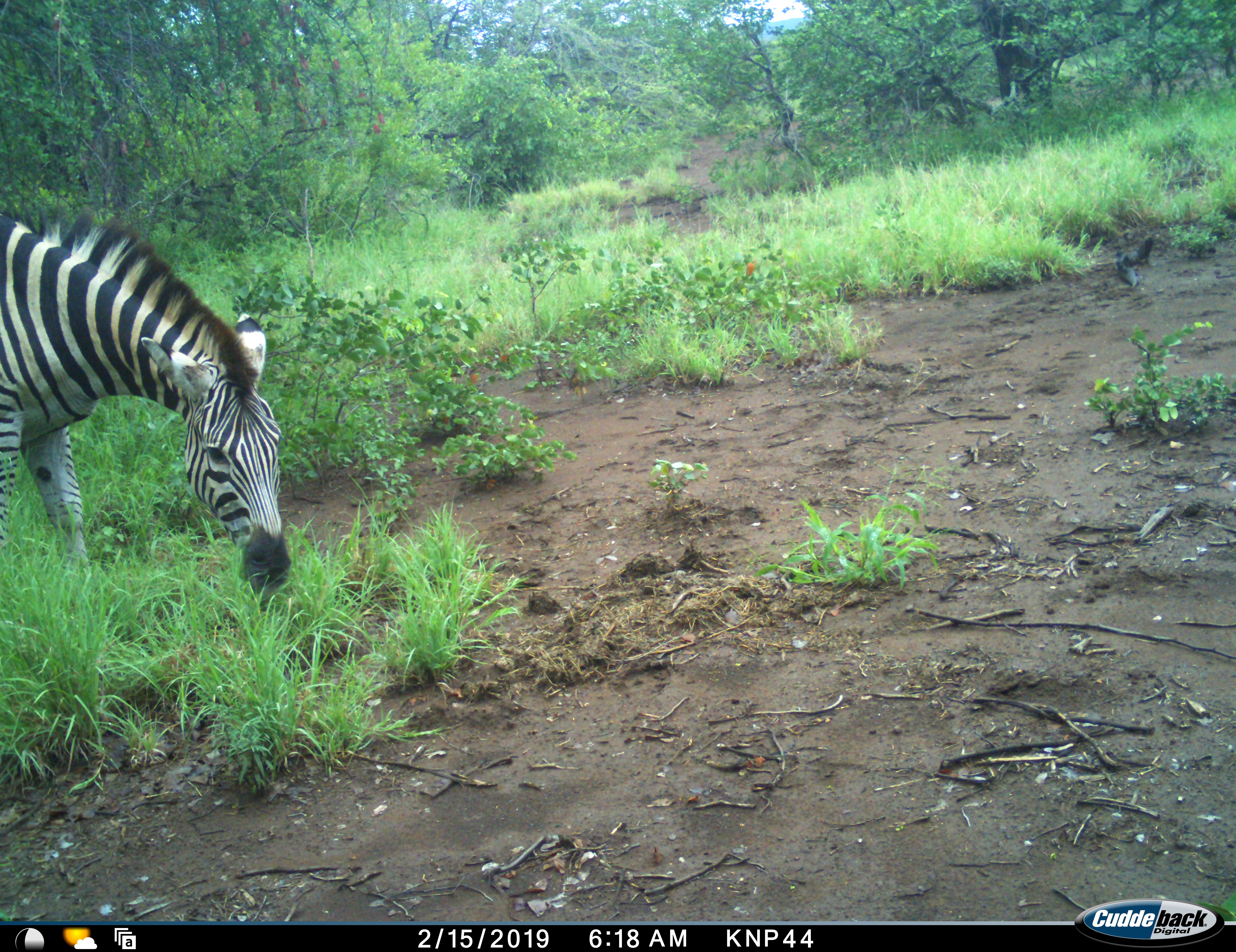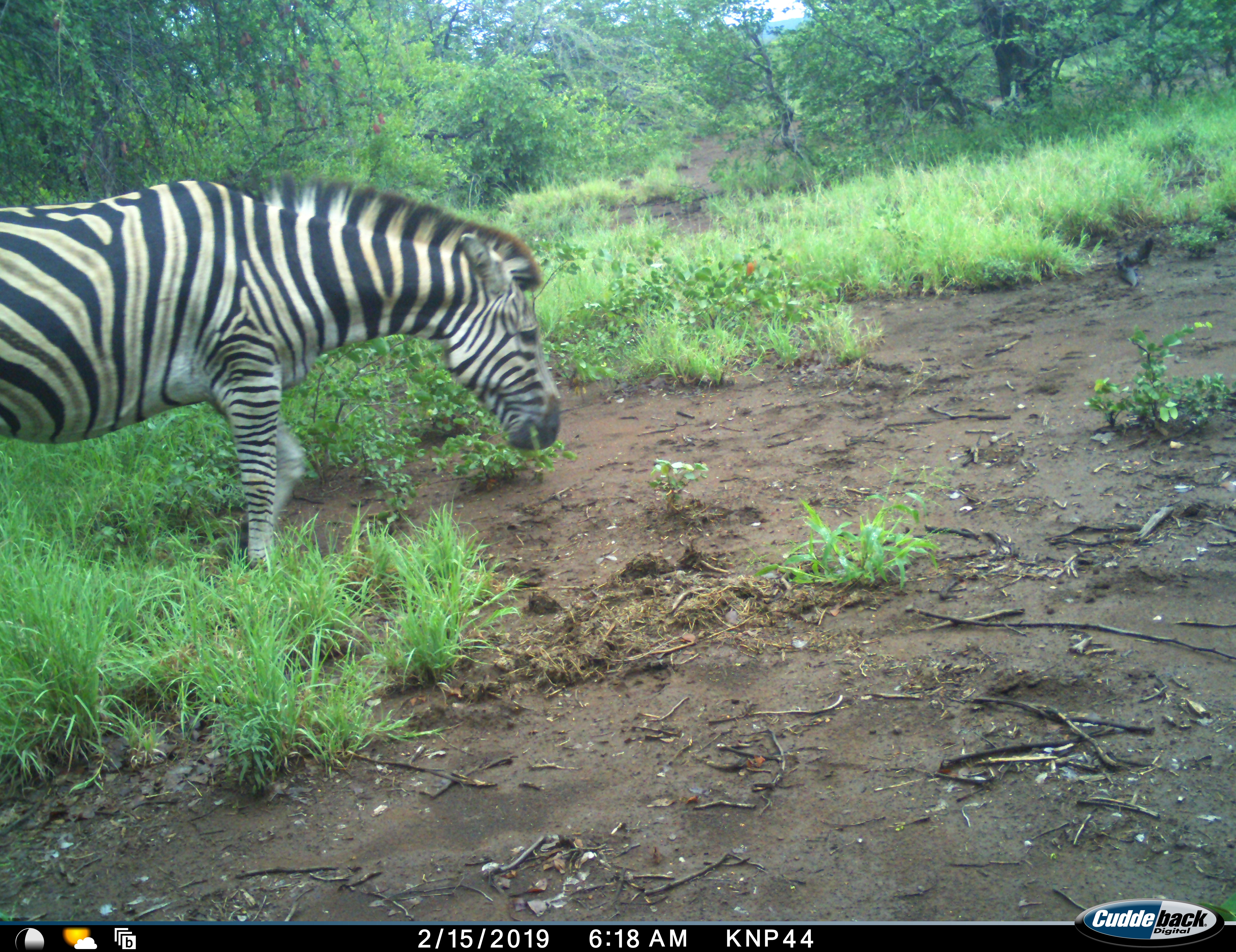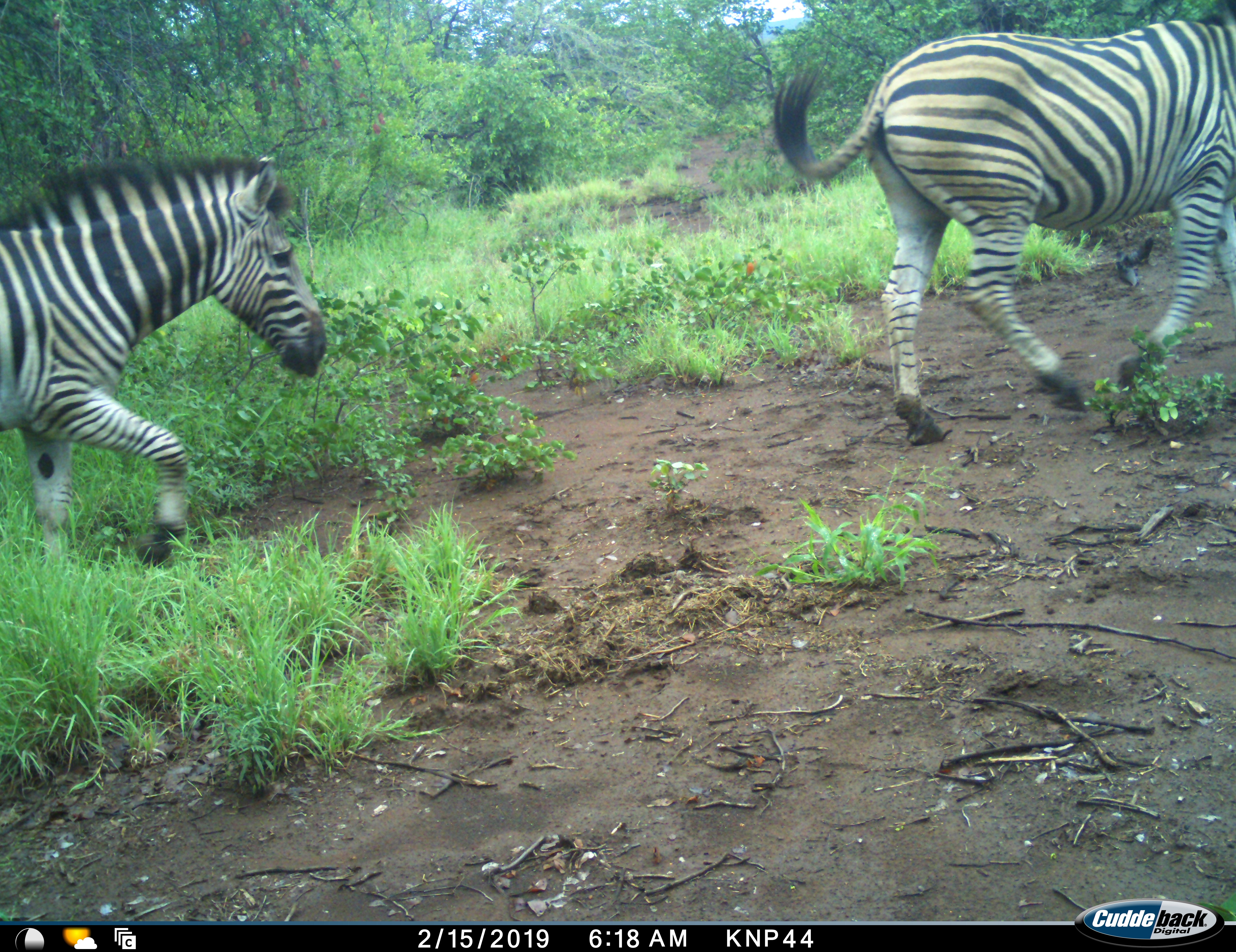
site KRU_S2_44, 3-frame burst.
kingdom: Animalia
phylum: Chordata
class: Mammalia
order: Perissodactyla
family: Equidae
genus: Equus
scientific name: Equus quagga burchellii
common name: burchell's zebra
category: zebraburchells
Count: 2.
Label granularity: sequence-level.